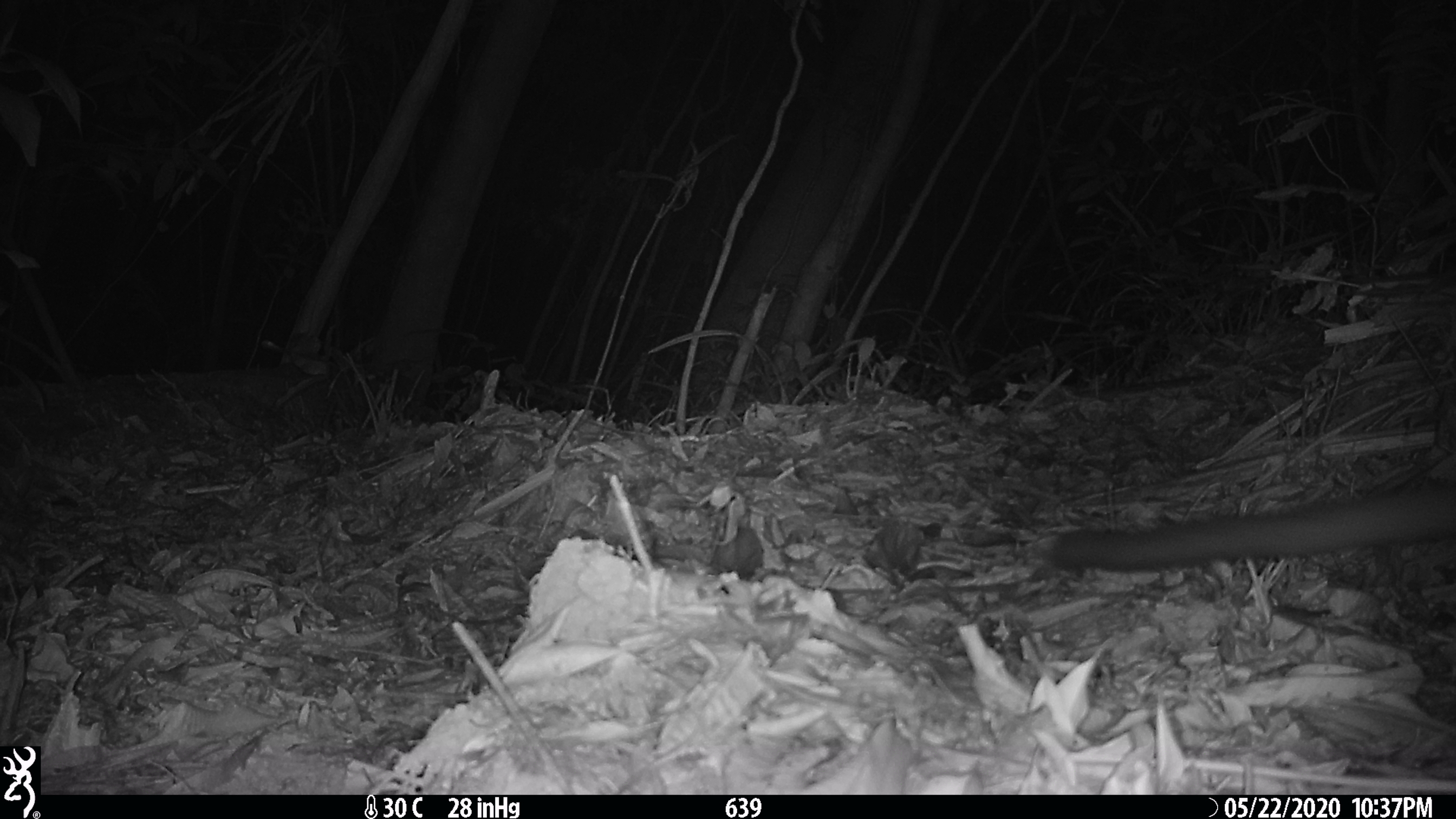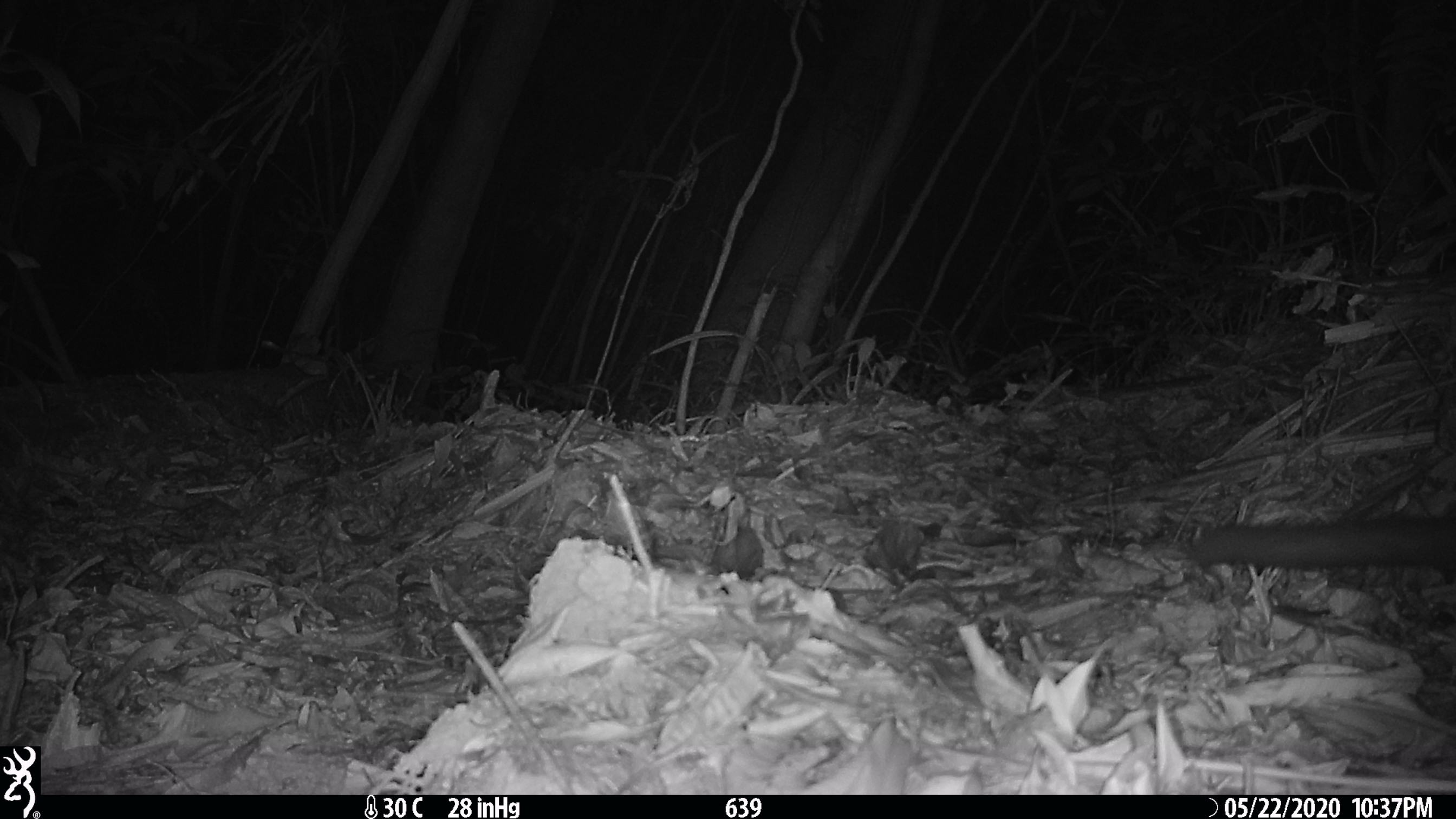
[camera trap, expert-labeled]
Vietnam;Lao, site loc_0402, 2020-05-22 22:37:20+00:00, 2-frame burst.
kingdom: Animalia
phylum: Chordata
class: Mammalia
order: Carnivora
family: Viverridae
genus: Paguma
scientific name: Paguma larvata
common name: masked palm civet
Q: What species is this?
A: Masked palm civet (Paguma larvata).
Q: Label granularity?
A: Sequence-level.